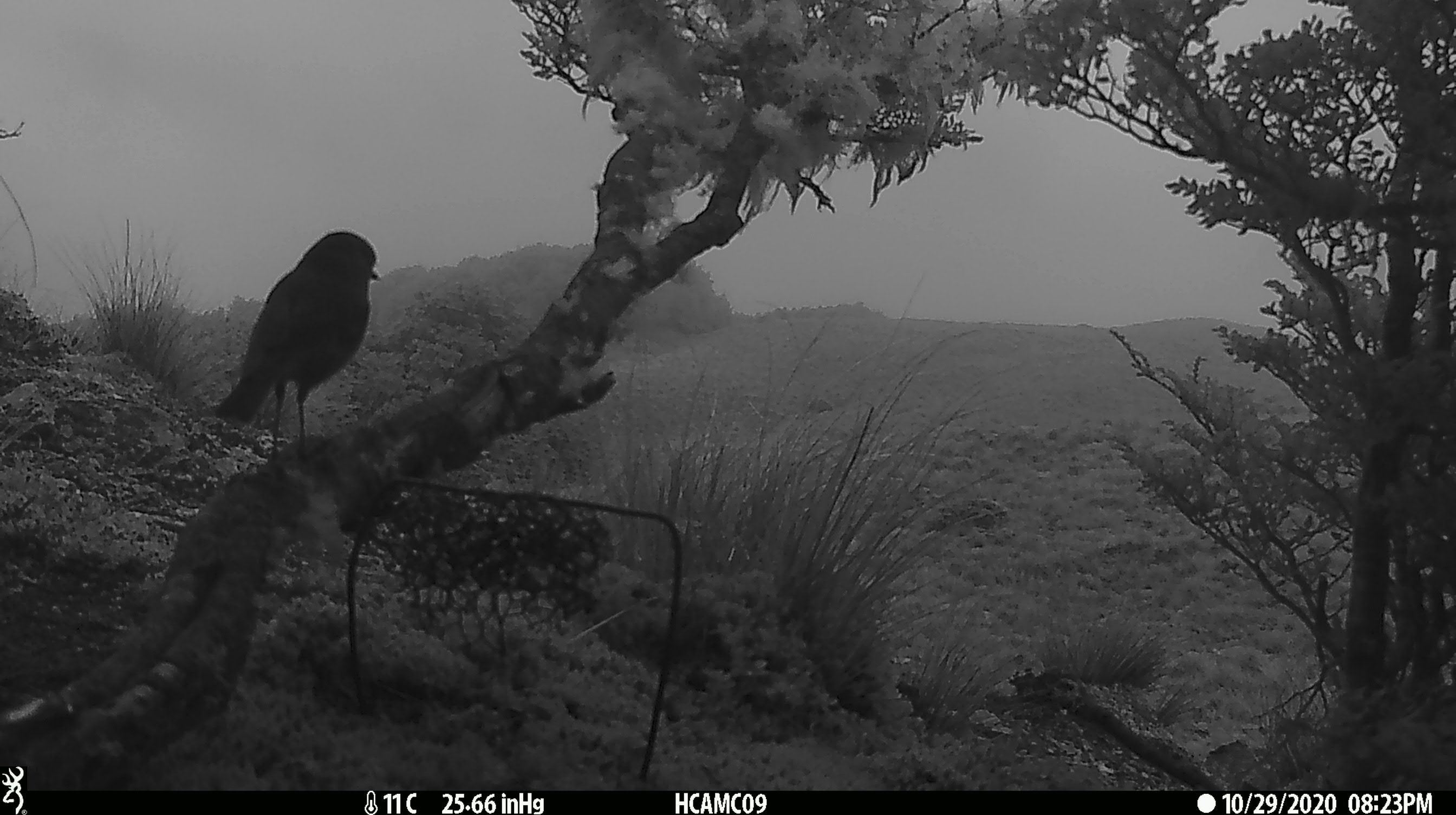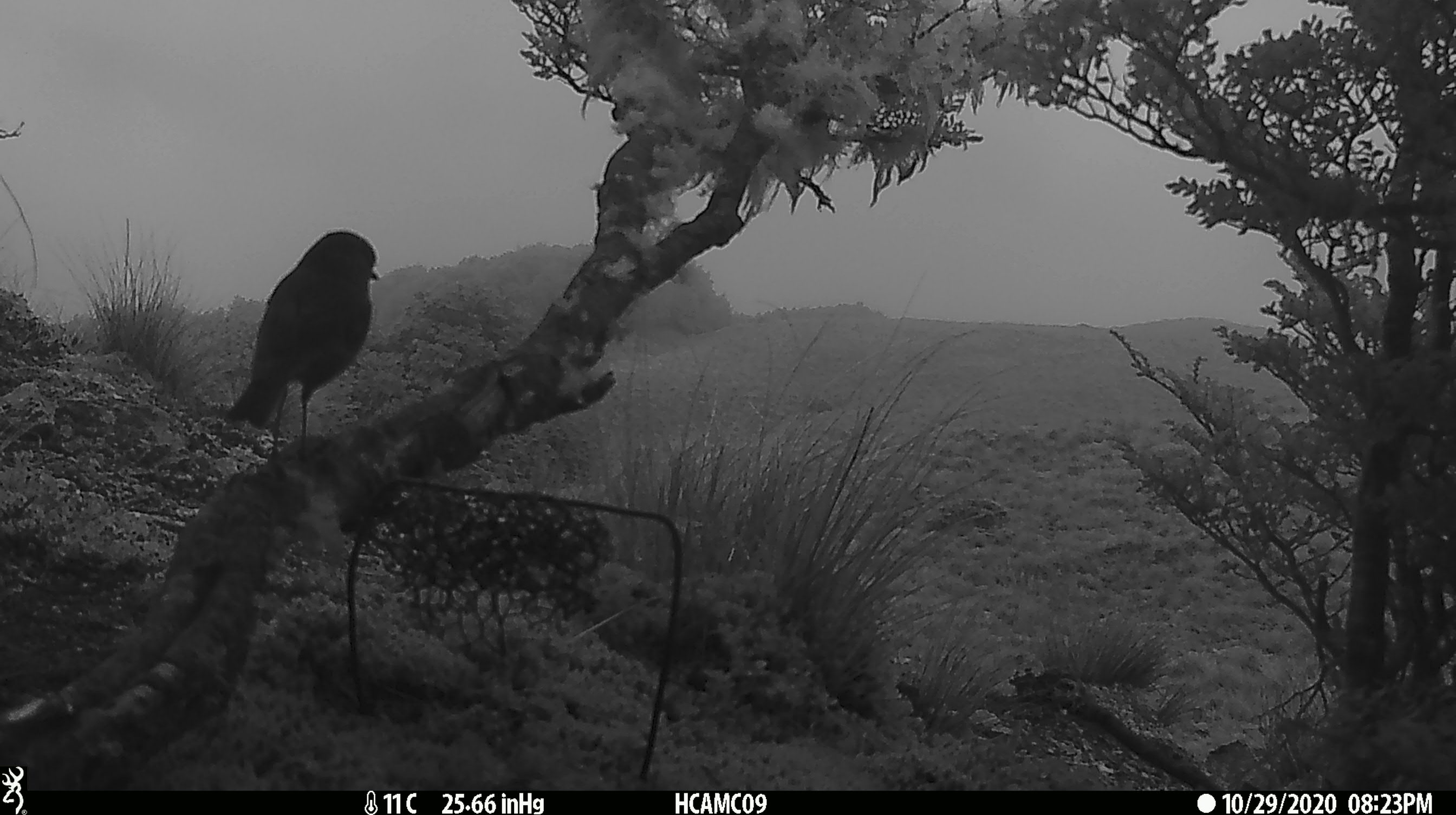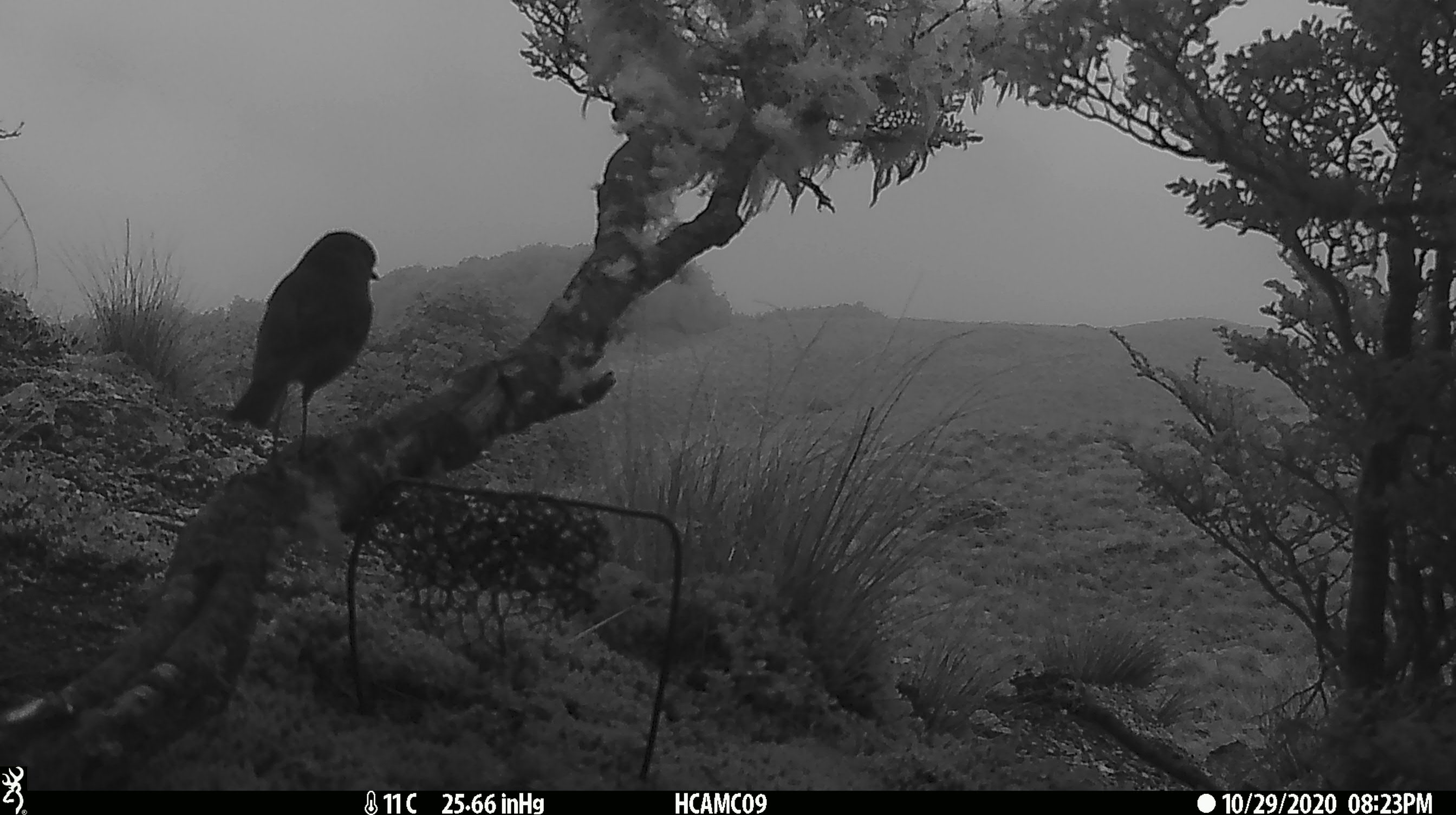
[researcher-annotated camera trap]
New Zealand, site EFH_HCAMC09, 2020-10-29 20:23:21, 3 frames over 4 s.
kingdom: Animalia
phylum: Chordata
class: Aves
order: Passeriformes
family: Petroicidae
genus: Petroica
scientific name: Petroica australis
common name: new zealand robin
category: robin